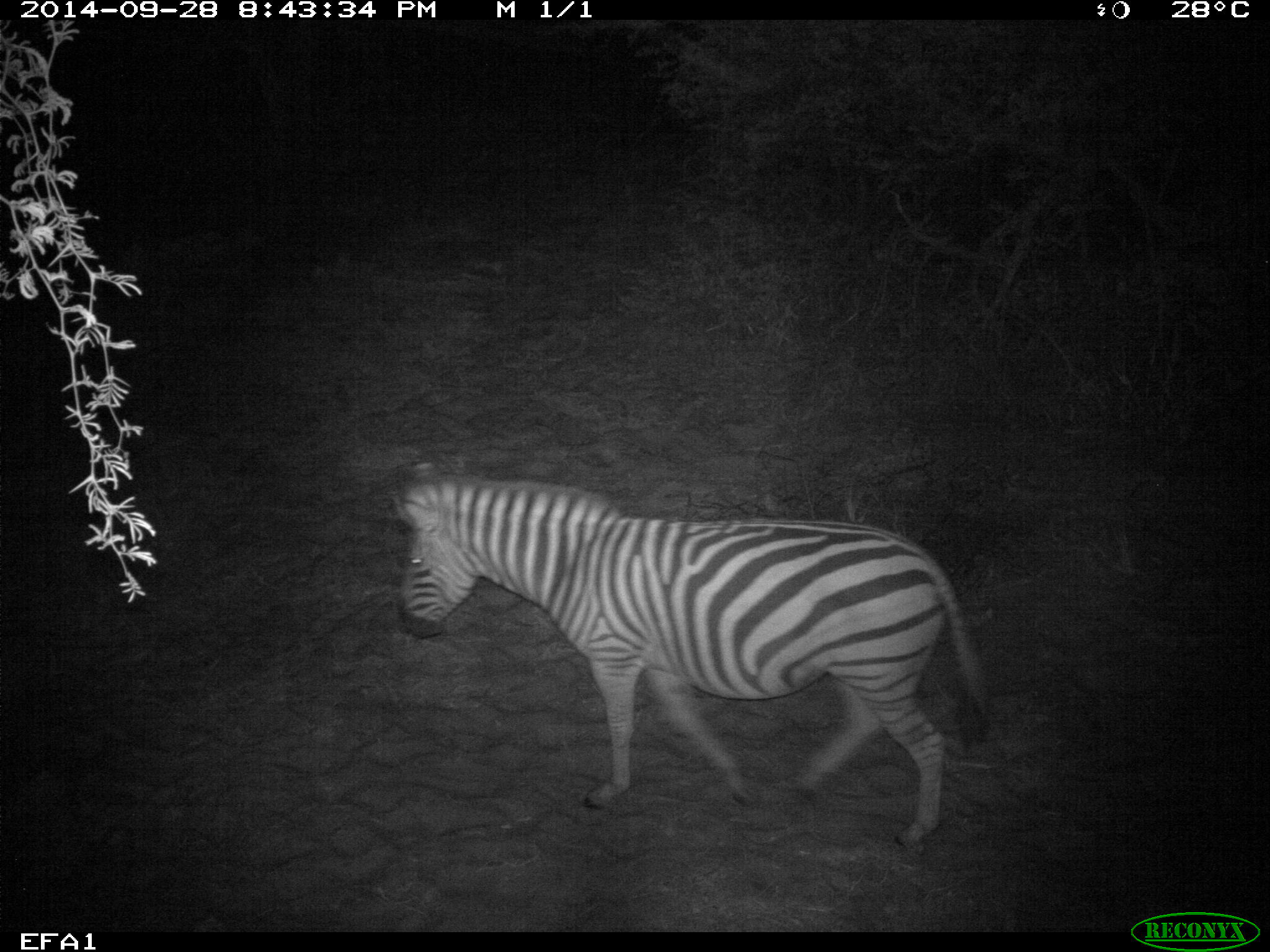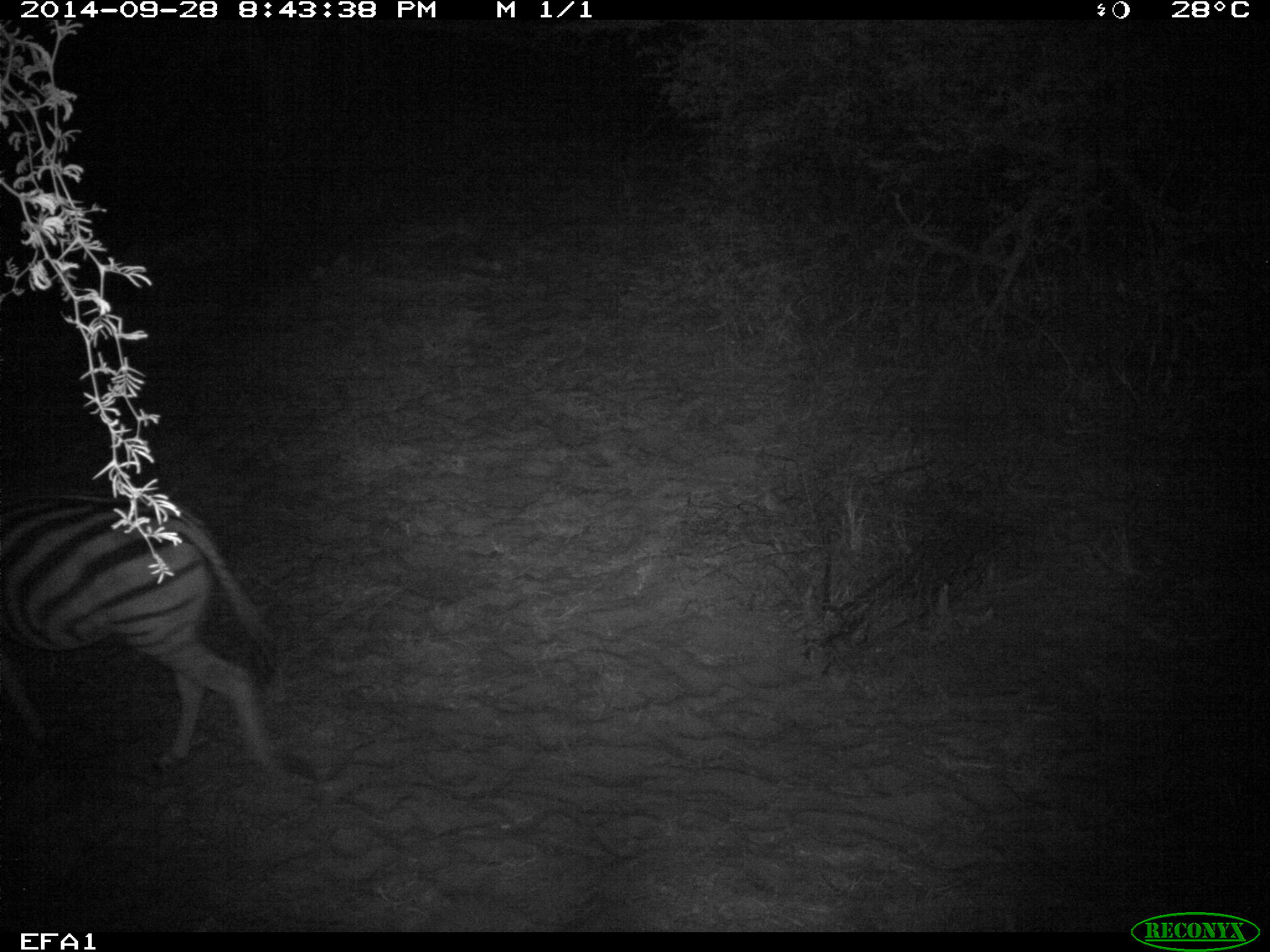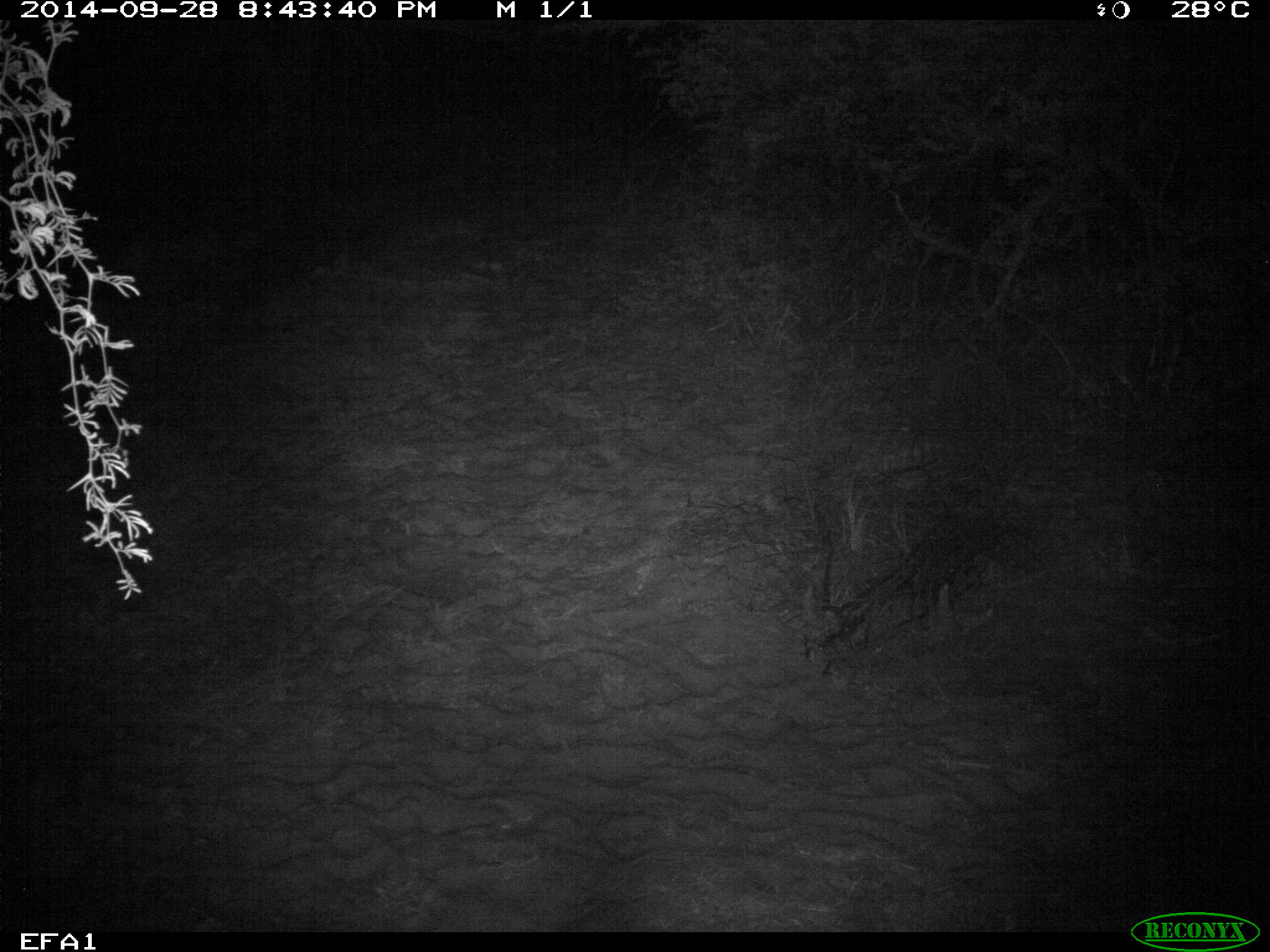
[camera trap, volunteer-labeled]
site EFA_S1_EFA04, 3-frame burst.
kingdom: Animalia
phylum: Chordata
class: Mammalia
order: Perissodactyla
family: Equidae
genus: Equus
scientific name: Equus quagga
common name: plains zebra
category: zebraplains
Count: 1.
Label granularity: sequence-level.